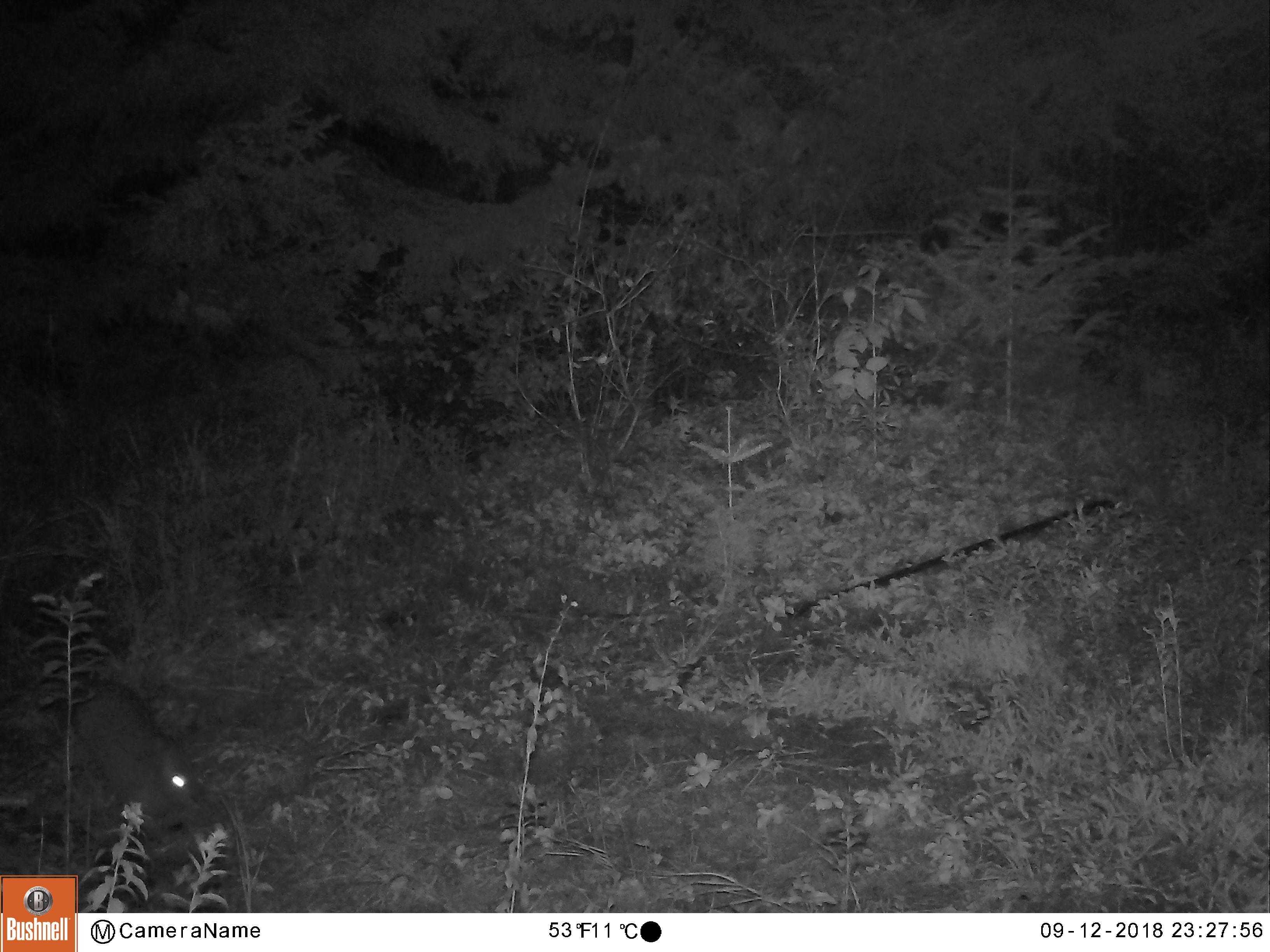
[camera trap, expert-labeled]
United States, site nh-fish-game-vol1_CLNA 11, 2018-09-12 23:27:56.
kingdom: Animalia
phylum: Chordata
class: Mammalia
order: Lagomorpha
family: Leporidae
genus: Lepus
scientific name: Lepus americanus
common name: snowshoe hare